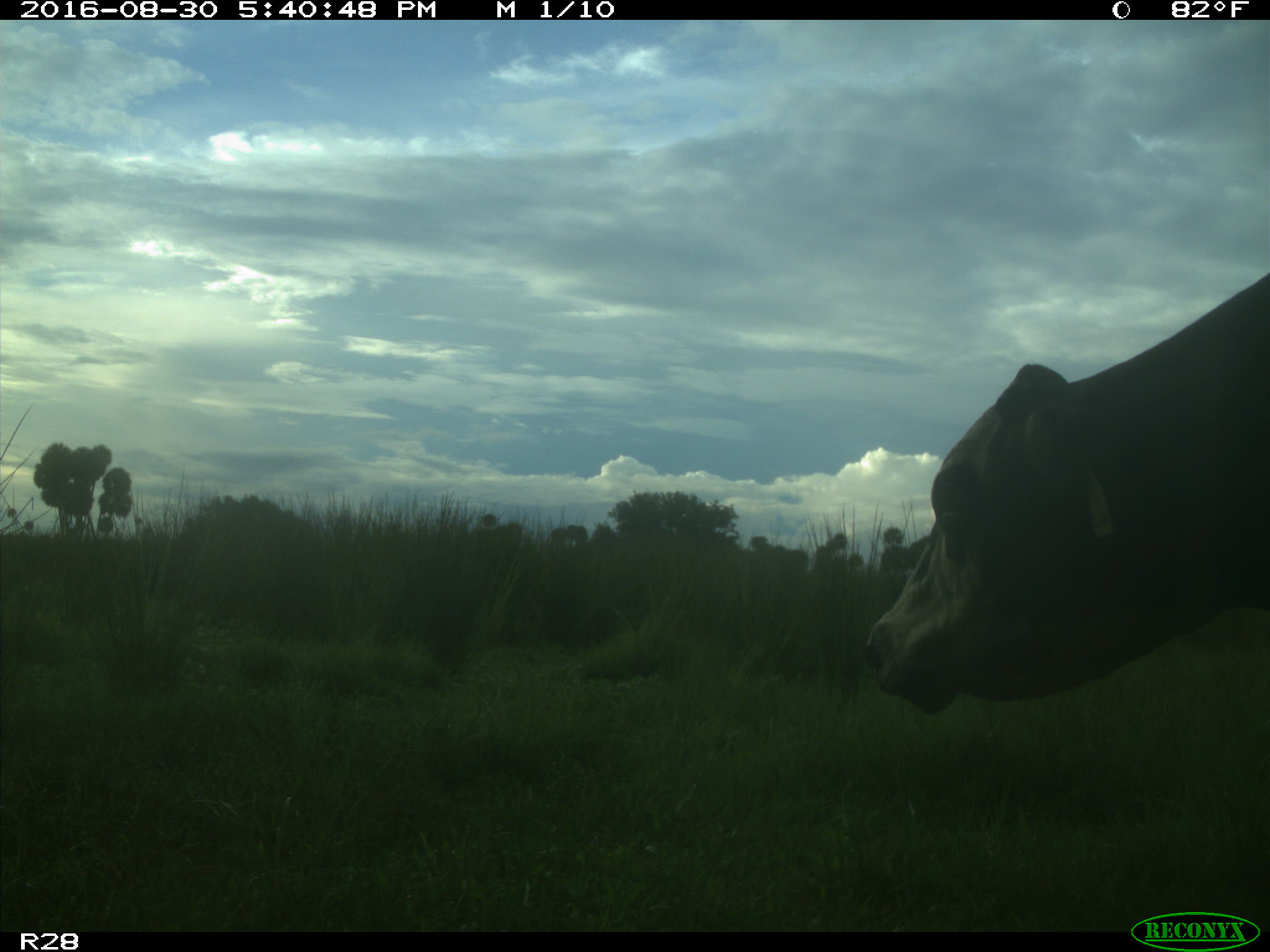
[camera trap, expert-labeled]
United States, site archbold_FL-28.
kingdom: Animalia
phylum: Chordata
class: Mammalia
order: Artiodactyla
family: Bovidae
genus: Bos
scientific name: Bos taurus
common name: domestic cow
Bos taurus (domestic cow).